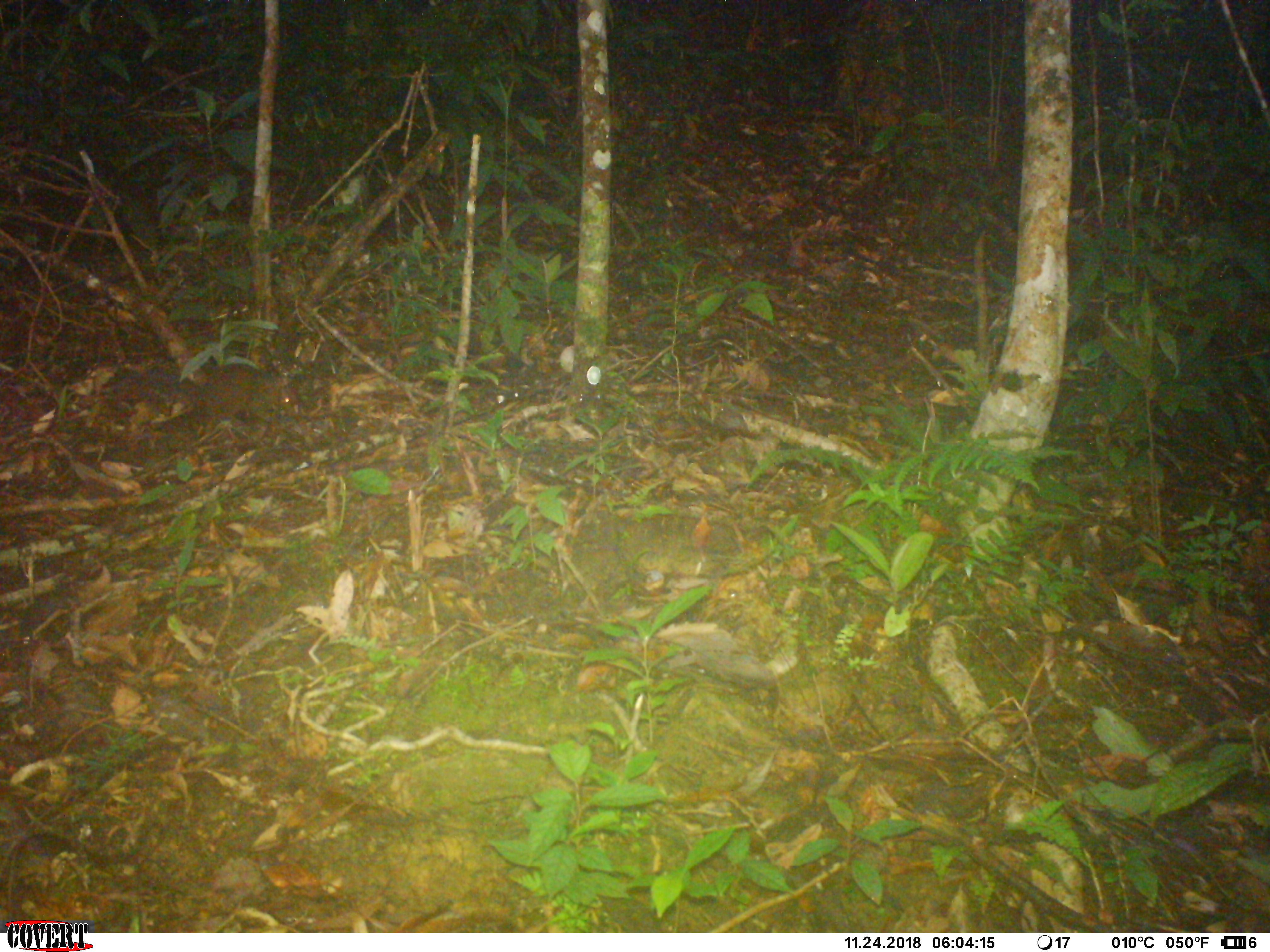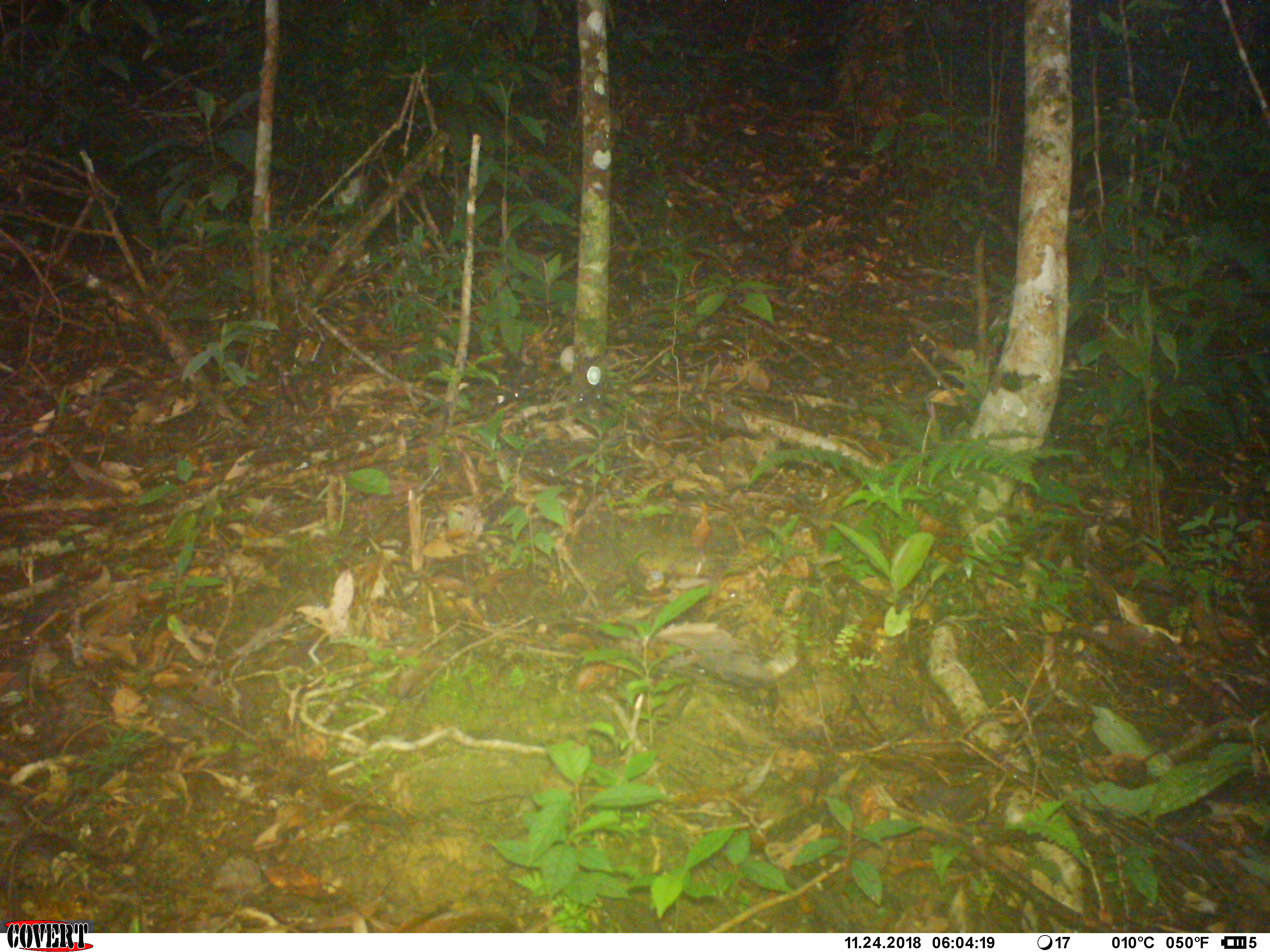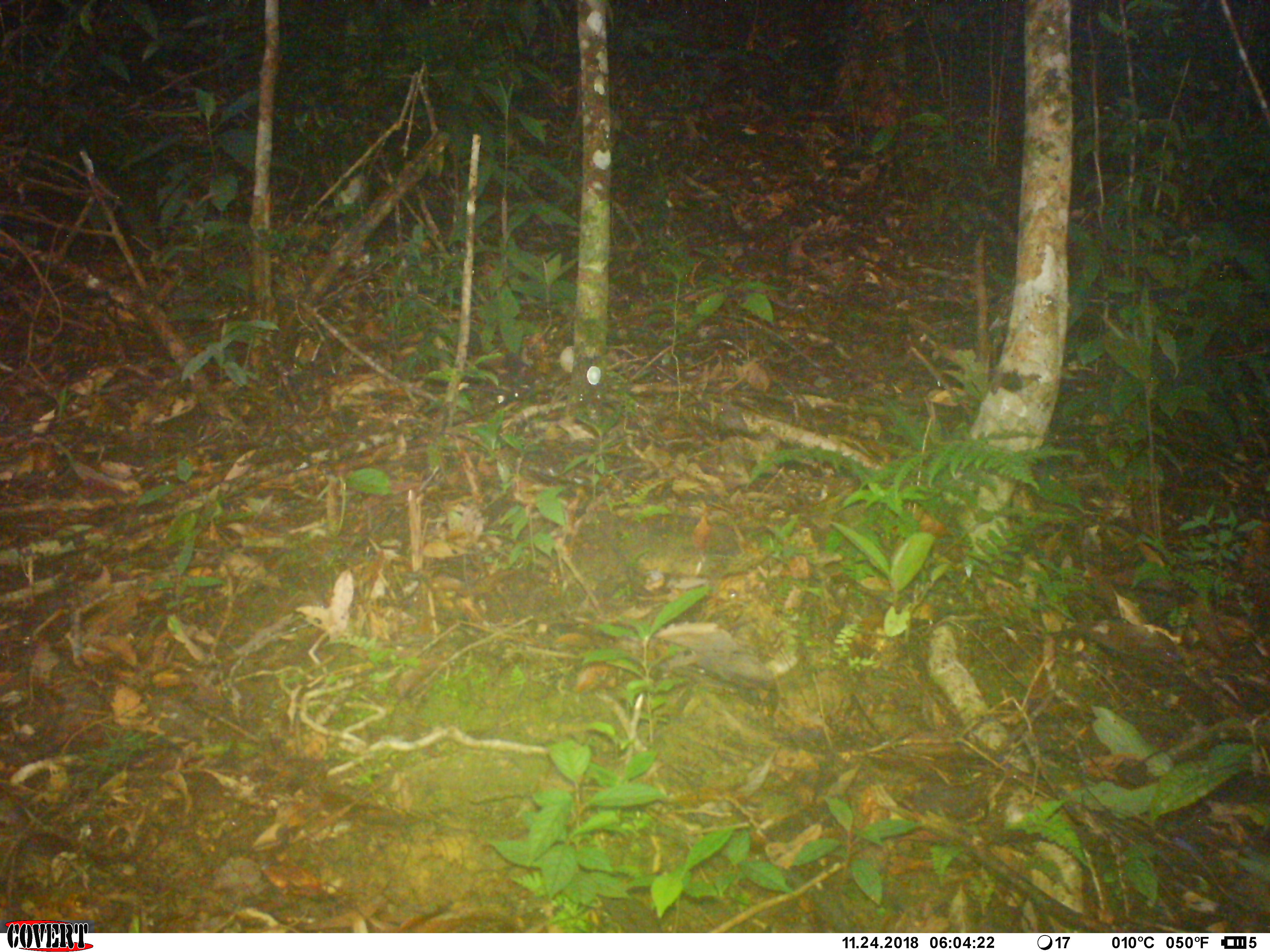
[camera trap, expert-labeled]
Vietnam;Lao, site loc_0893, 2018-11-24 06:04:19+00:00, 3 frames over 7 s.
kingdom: Animalia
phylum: Chordata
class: Mammalia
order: Rodentia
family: Sciuridae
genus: Dremomys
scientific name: Dremomys rufigenis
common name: red-cheeked squirrel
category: red cheeked squirrel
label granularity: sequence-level